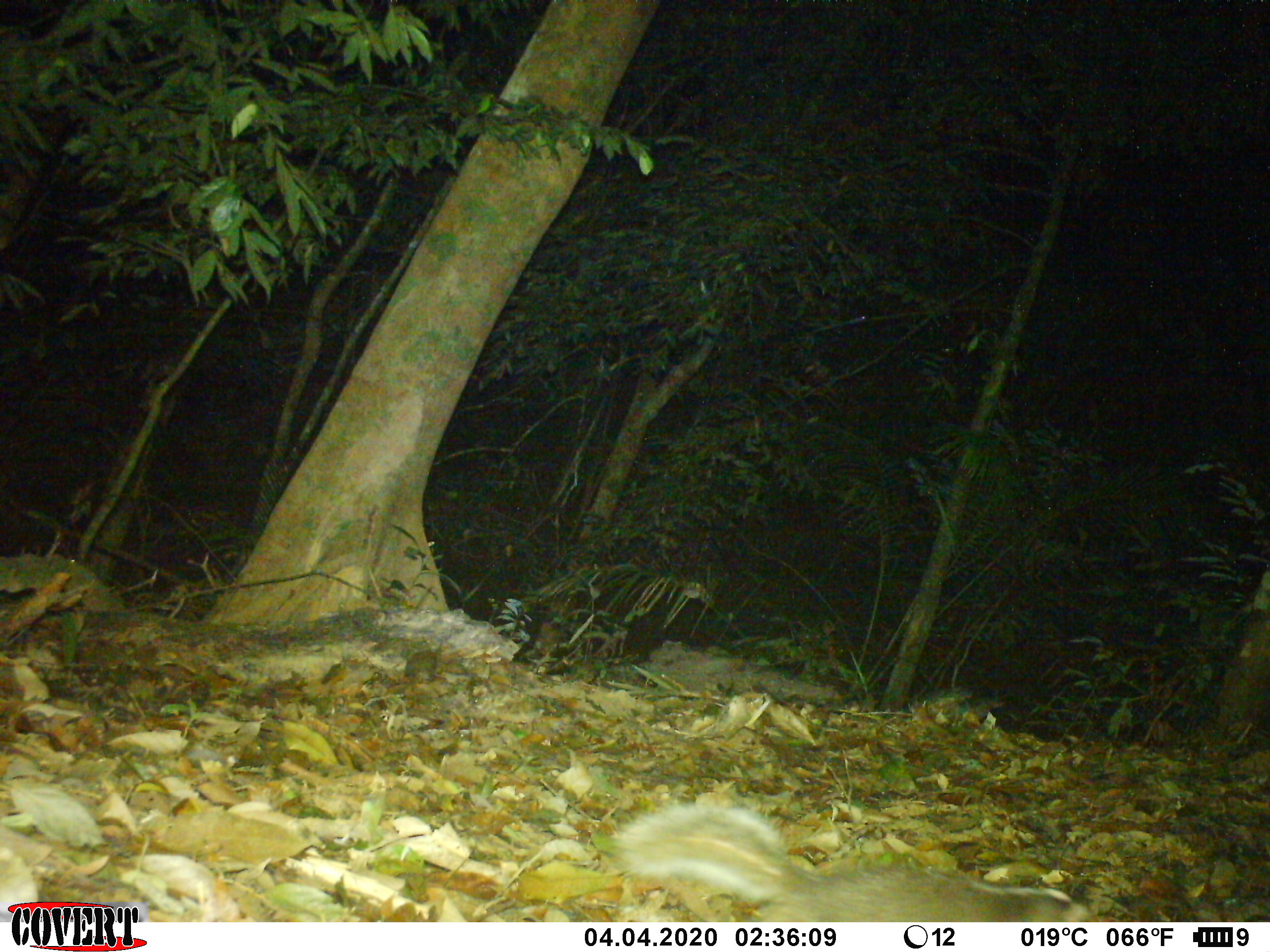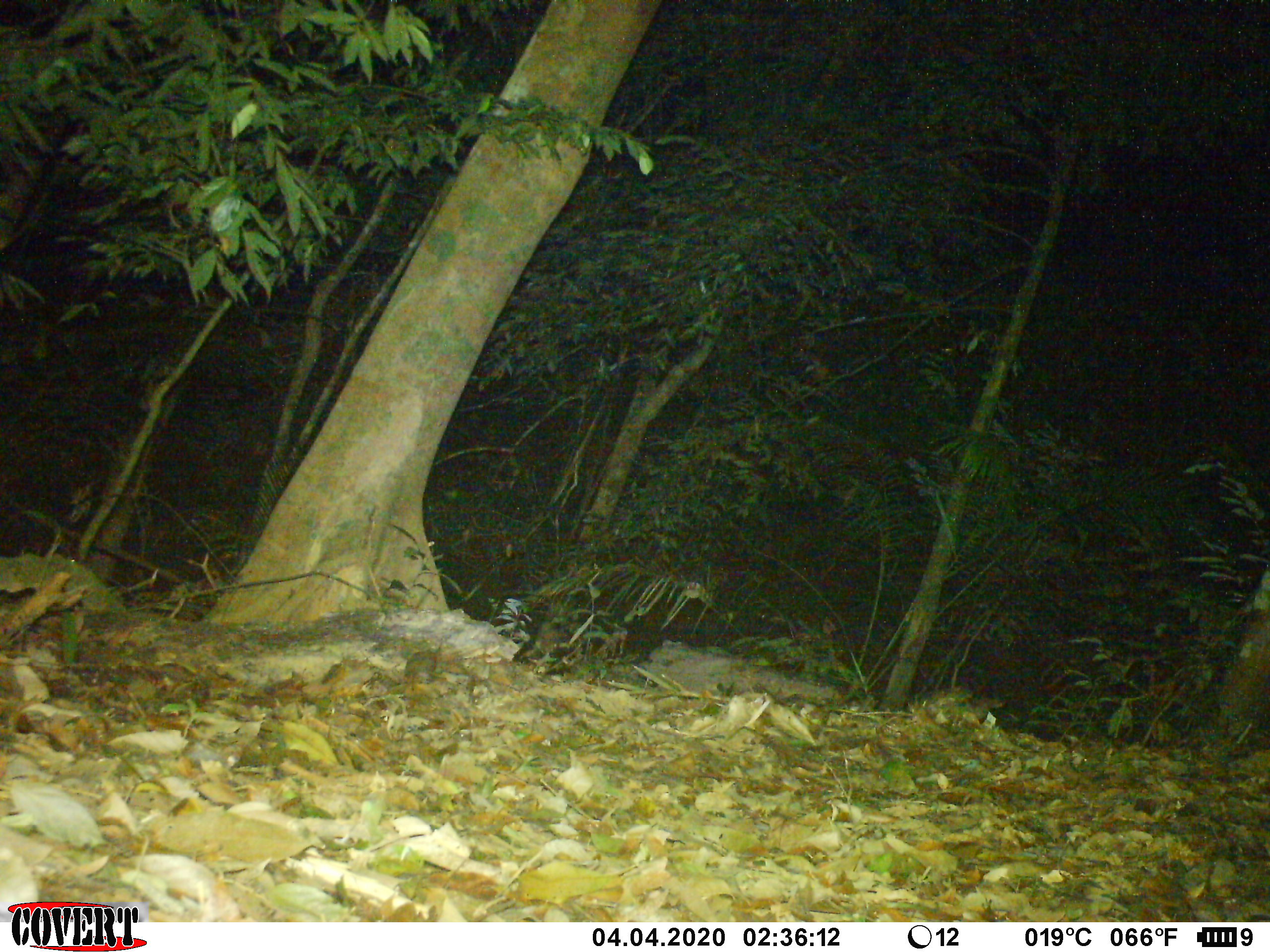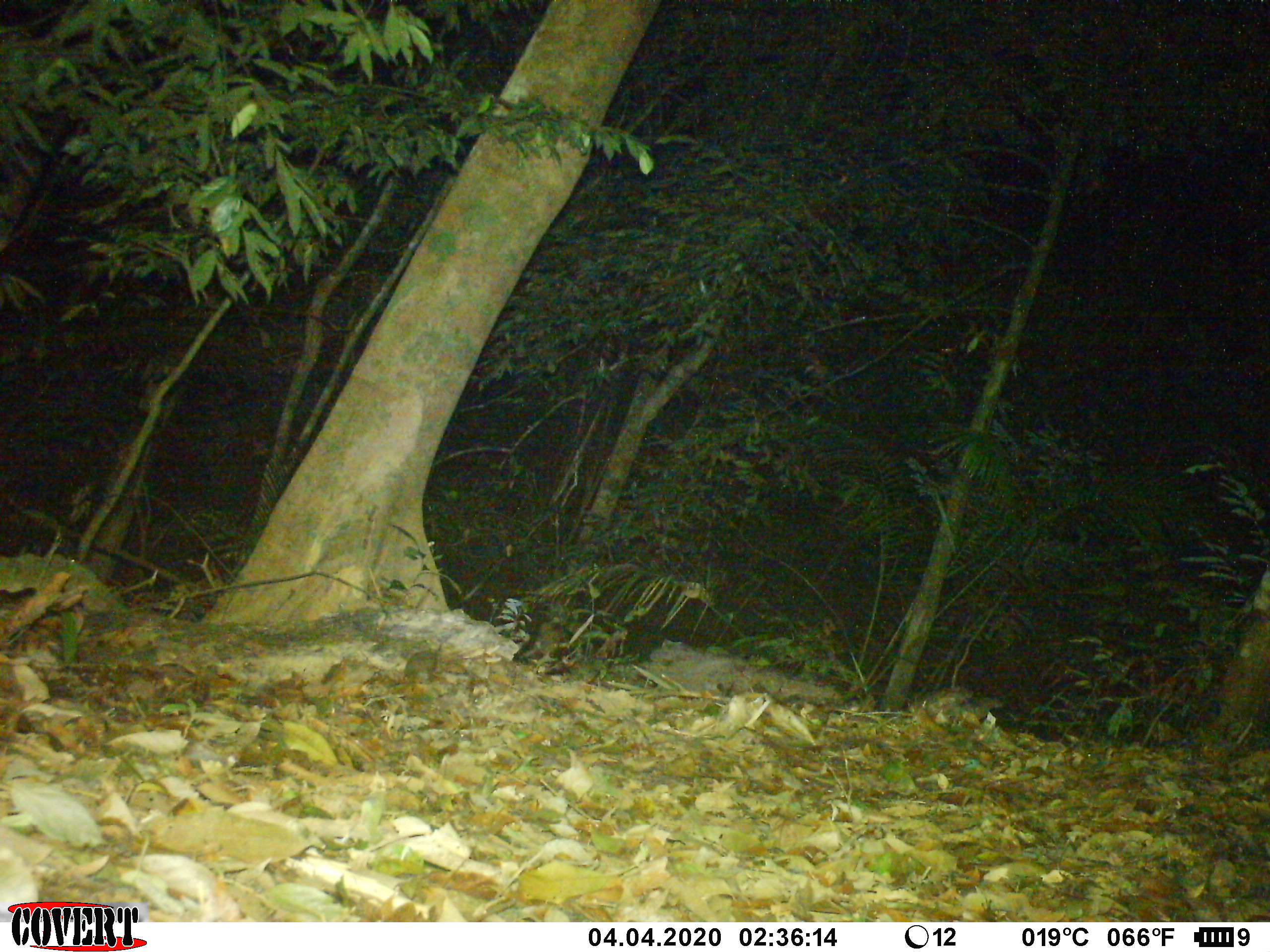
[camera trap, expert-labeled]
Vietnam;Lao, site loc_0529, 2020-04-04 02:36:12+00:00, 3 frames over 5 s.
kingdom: Animalia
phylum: Chordata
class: Mammalia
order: Carnivora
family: Mustelidae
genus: Melogale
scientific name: Melogale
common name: ferret badger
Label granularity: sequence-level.